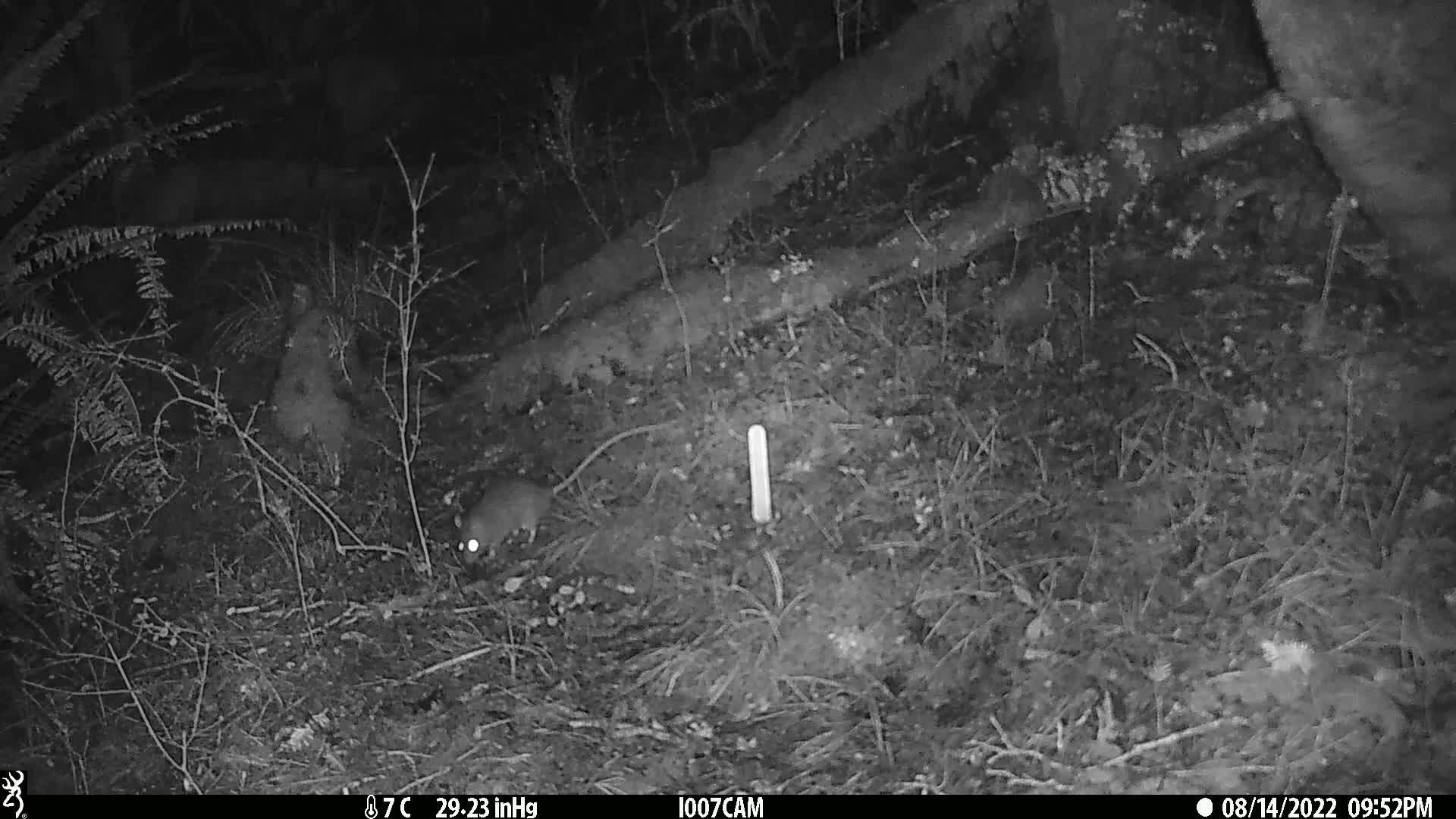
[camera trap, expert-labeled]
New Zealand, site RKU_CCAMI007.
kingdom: Animalia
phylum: Chordata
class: Mammalia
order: Rodentia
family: Muridae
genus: Rattus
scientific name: Rattus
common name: rat